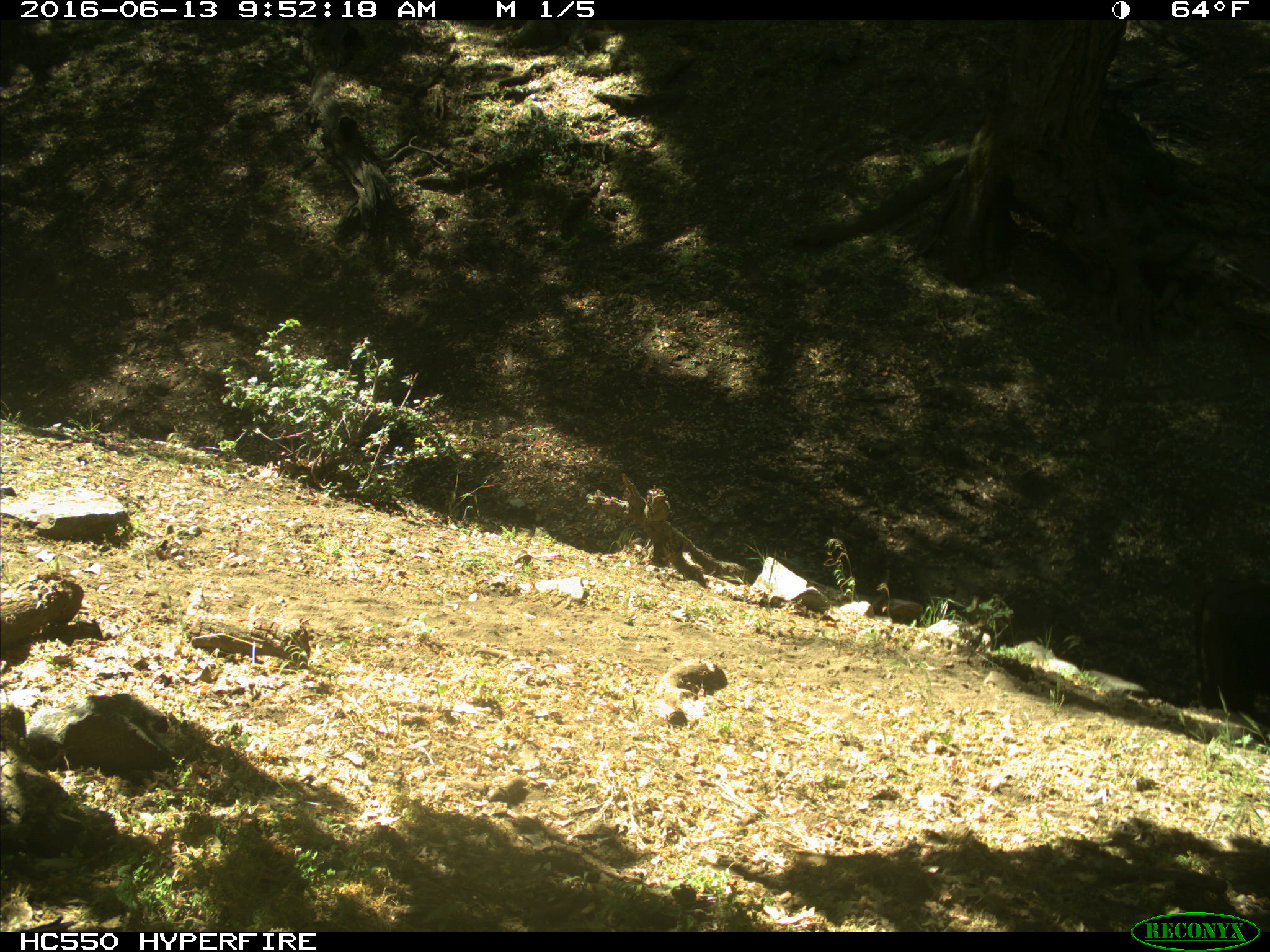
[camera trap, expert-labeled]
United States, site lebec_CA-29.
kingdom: Animalia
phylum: Chordata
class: Mammalia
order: Artiodactyla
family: Bovidae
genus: Bos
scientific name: Bos taurus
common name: domestic cow